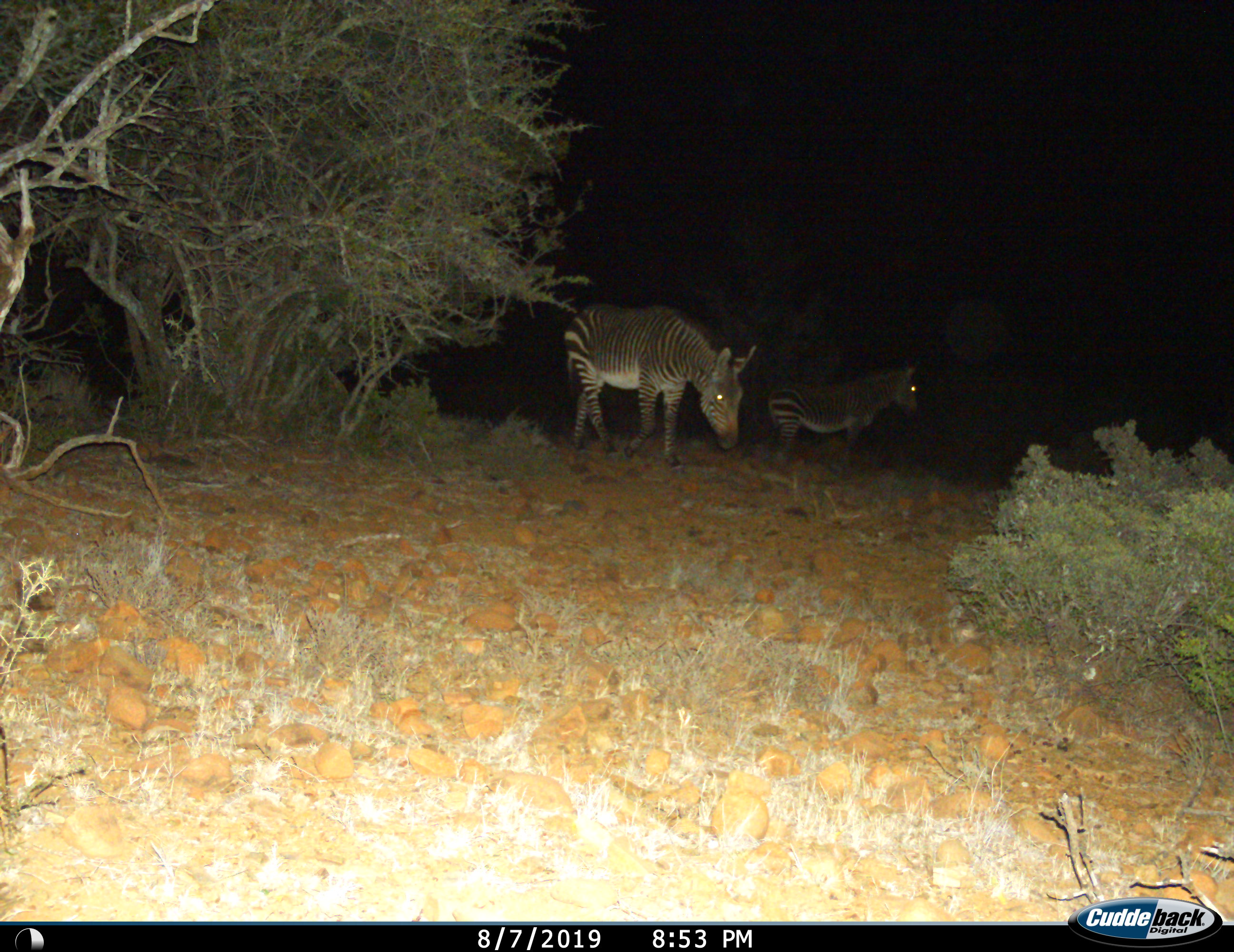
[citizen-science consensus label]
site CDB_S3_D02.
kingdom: Animalia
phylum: Chordata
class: Mammalia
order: Perissodactyla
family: Equidae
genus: Equus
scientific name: Equus zebra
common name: mountain zebra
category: zebramountain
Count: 2.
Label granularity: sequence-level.